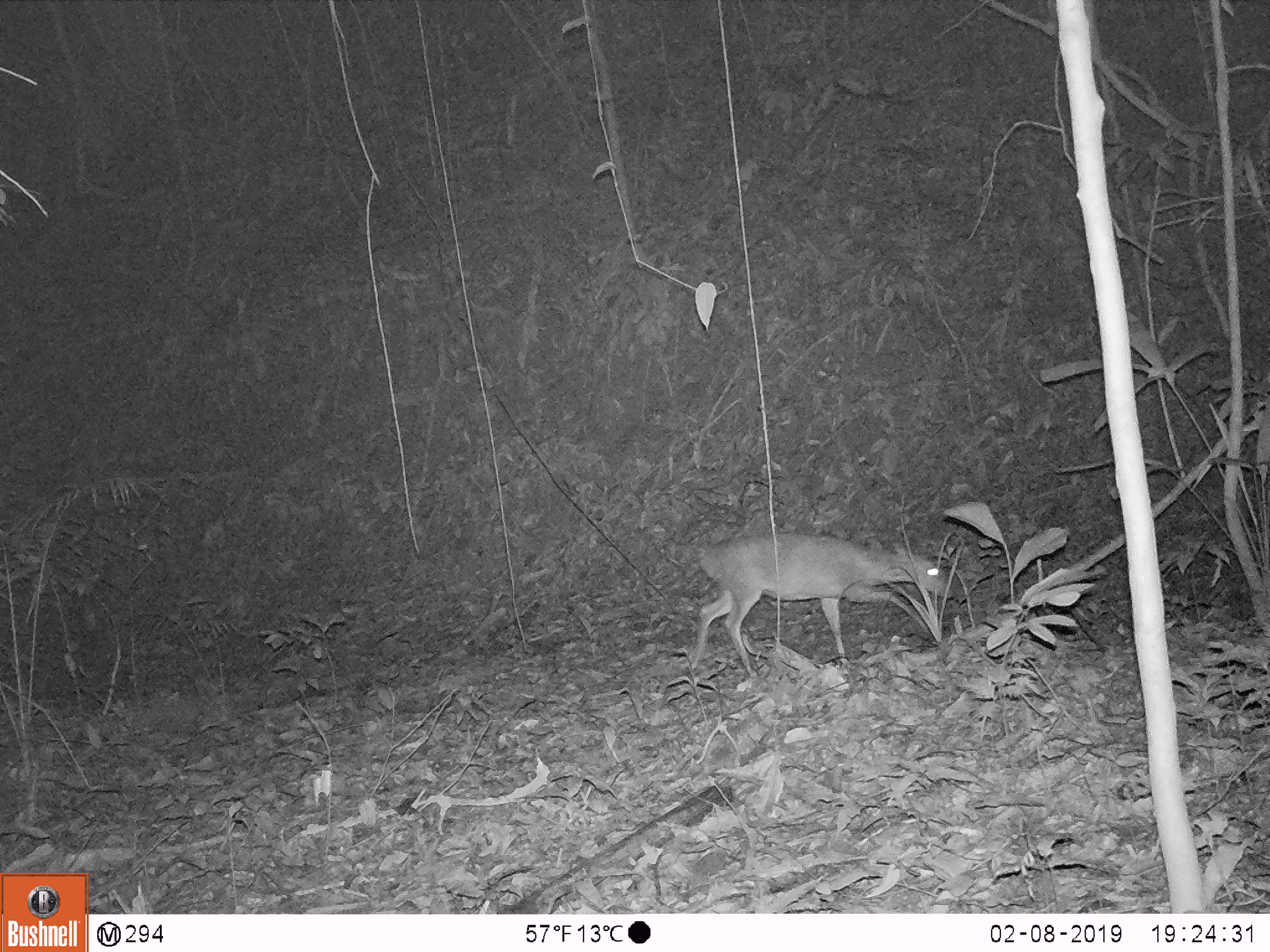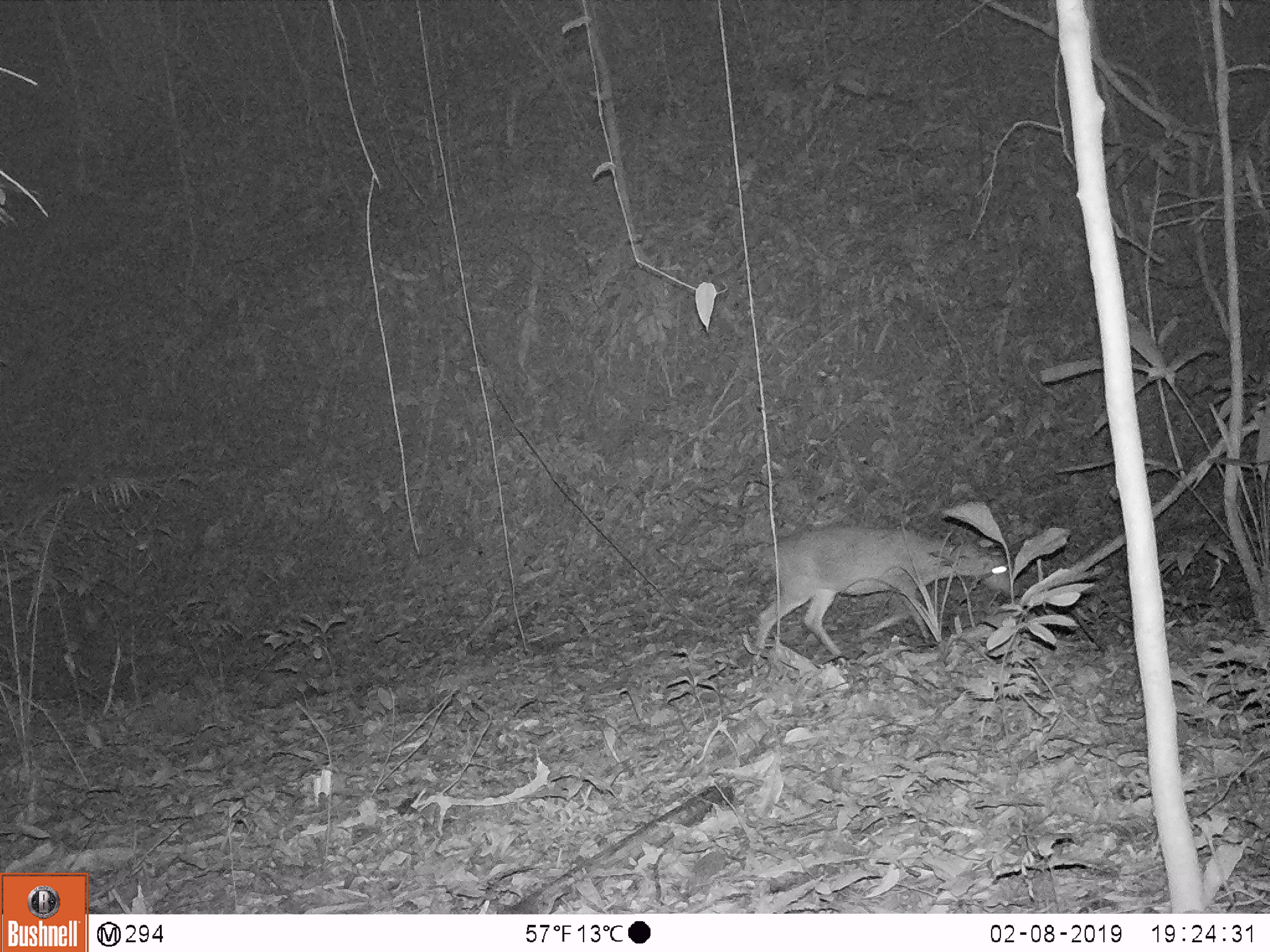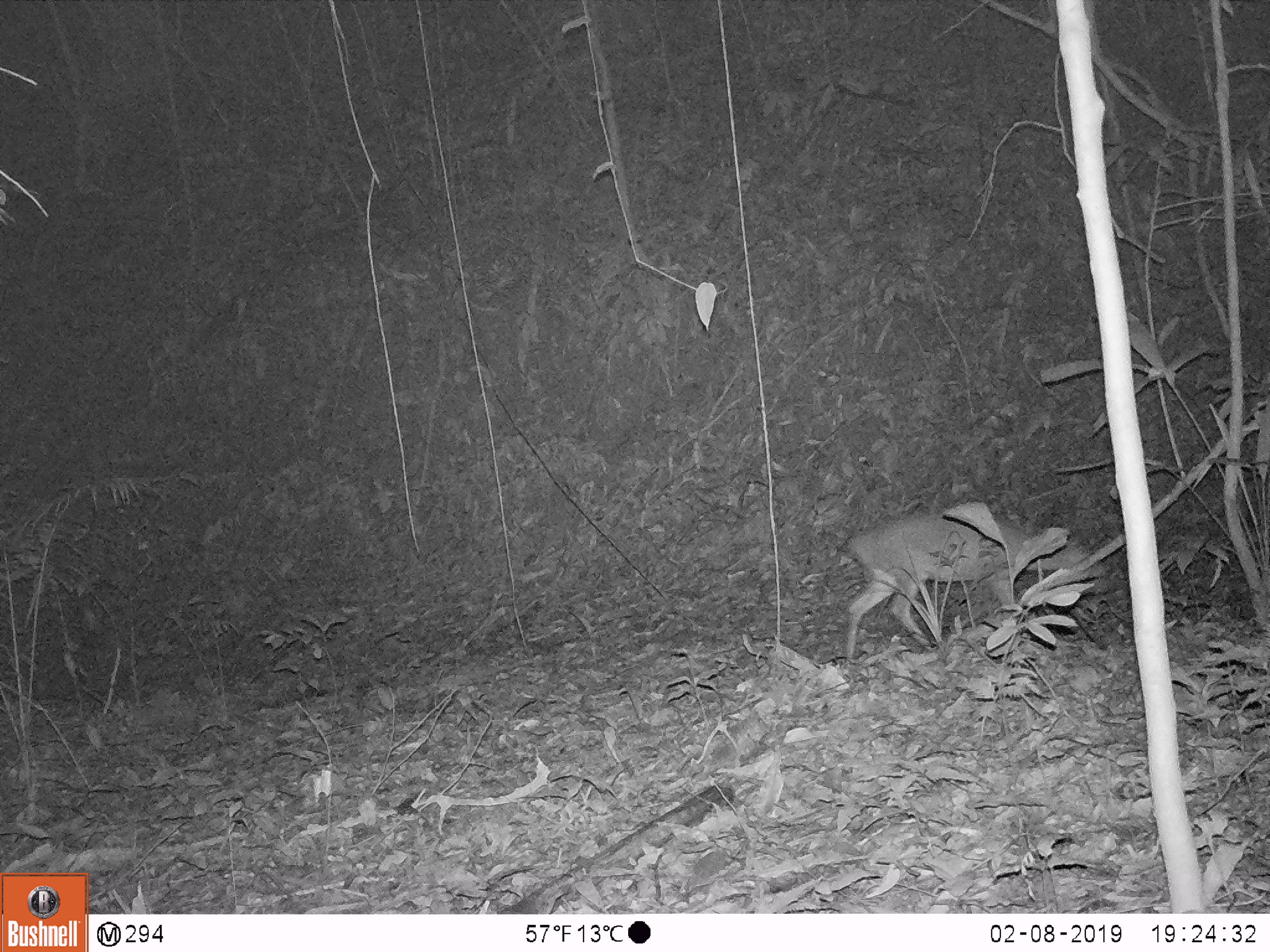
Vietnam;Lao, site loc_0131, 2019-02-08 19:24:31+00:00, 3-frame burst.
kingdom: Animalia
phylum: Chordata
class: Mammalia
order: Artiodactyla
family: Cervidae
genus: Muntiacus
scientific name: Muntiacus vuquangensis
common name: large-antlered muntjac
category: large antlered muntjac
Large antlered muntjac (large-antlered muntjac) (Muntiacus vuquangensis). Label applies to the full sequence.